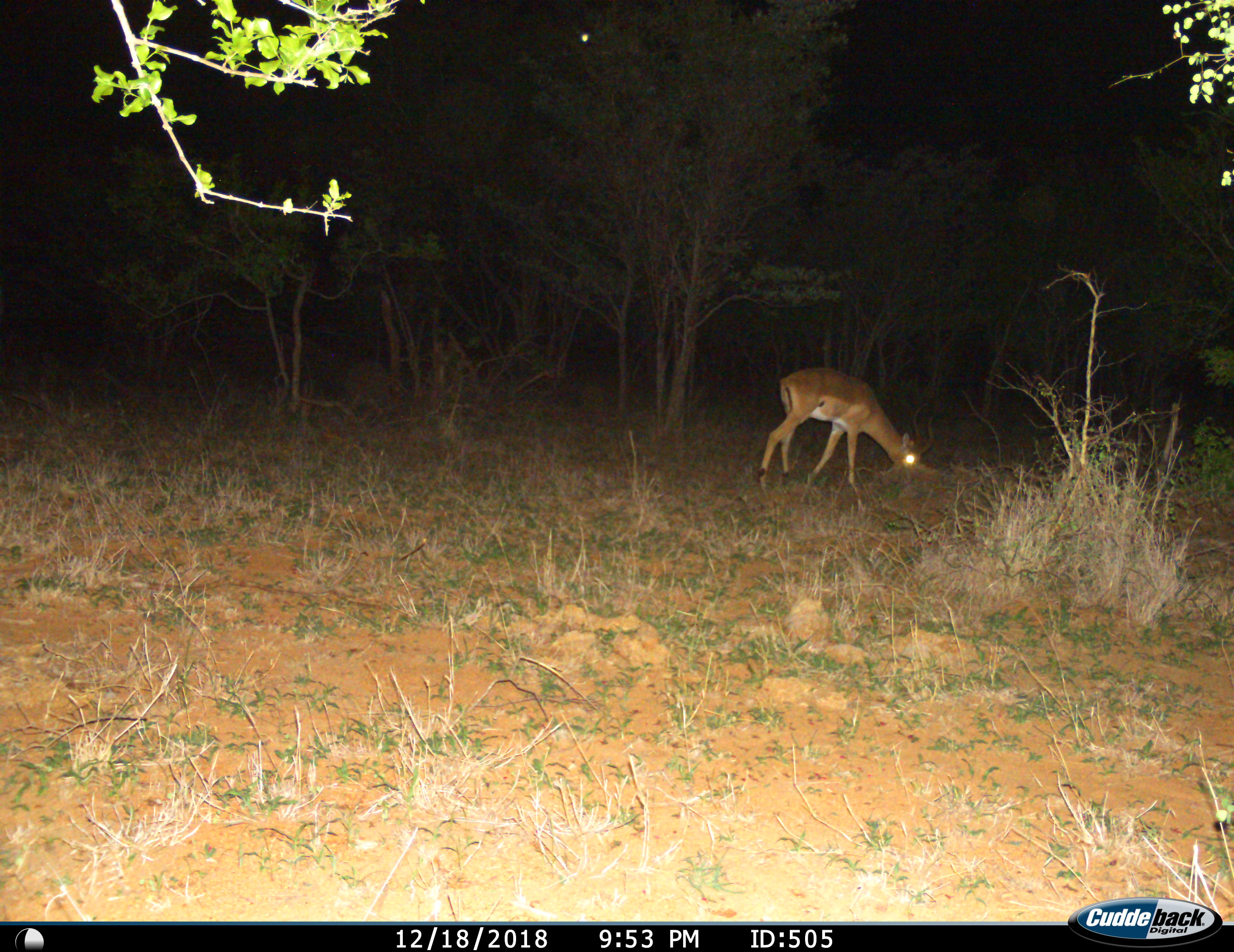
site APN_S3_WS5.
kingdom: Animalia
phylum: Chordata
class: Mammalia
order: Artiodactyla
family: Bovidae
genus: Aepyceros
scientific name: Aepyceros melampus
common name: impala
Impala (Aepyceros melampus), count 1. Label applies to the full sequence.